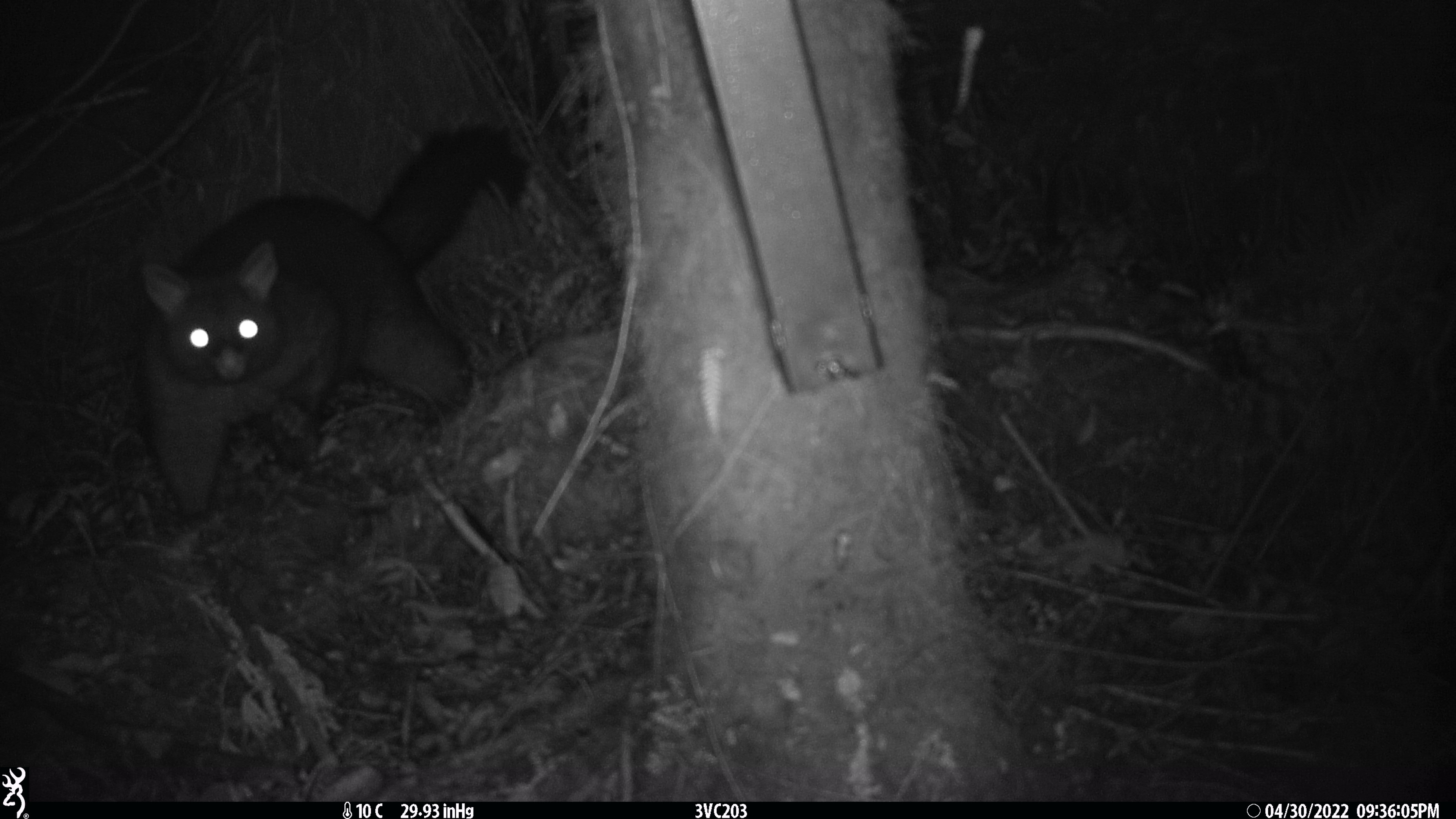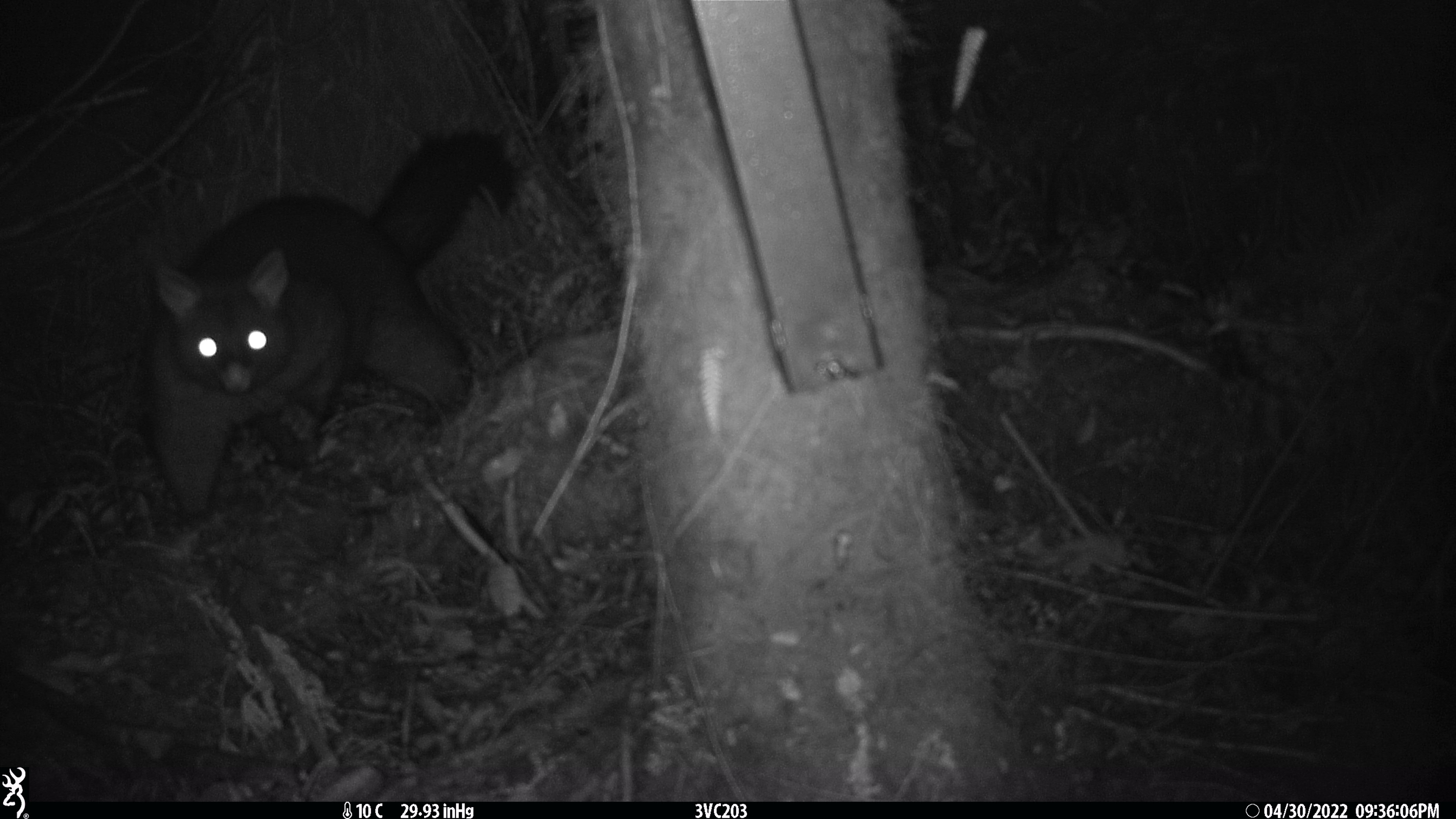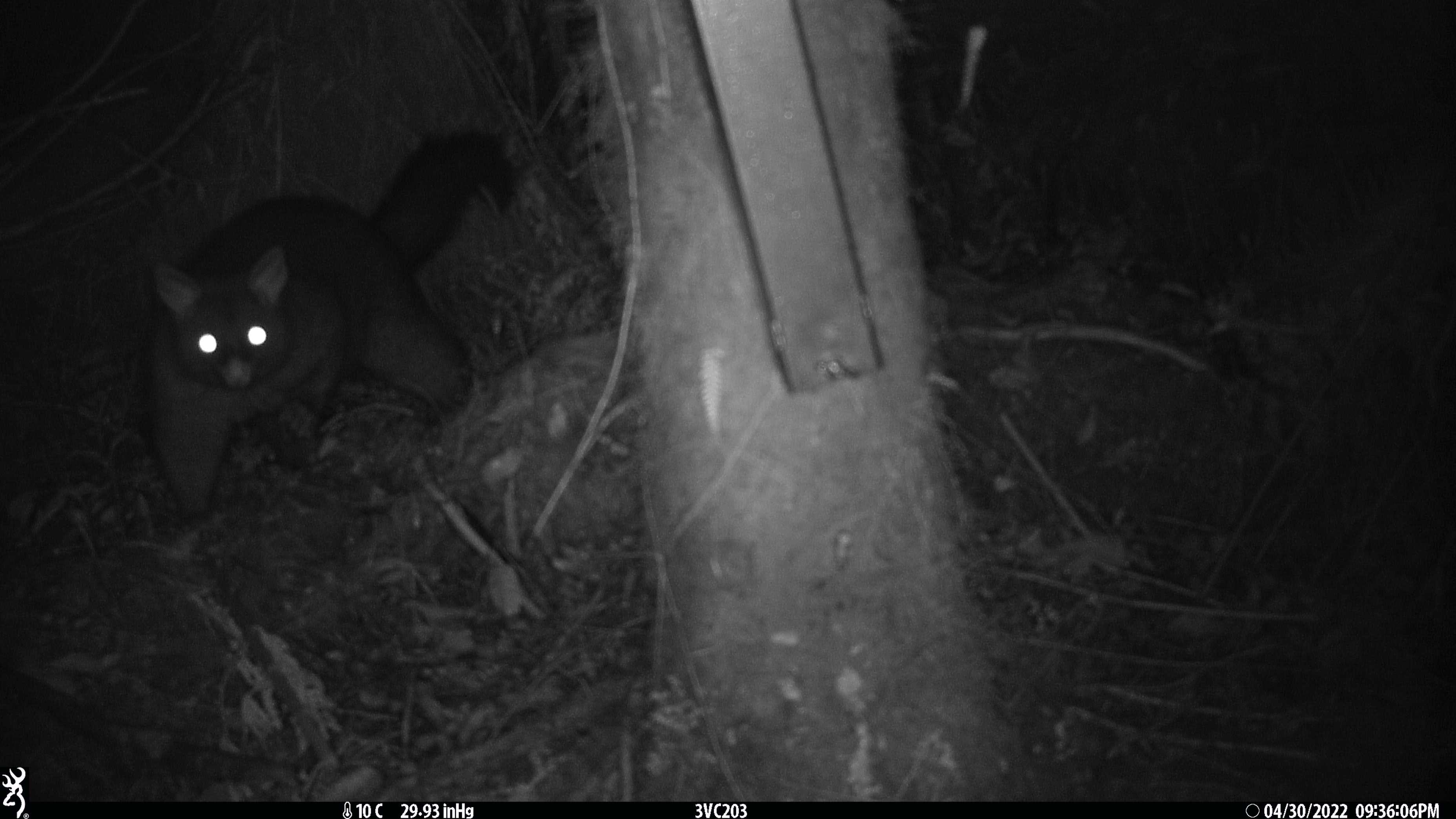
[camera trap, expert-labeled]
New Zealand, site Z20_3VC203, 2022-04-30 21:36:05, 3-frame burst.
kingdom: Animalia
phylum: Chordata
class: Mammalia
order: Diprotodontia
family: Phalangeridae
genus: Trichosurus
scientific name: Trichosurus vulpecula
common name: common brushtail possum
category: possum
Possum (common brushtail possum) (Trichosurus vulpecula).